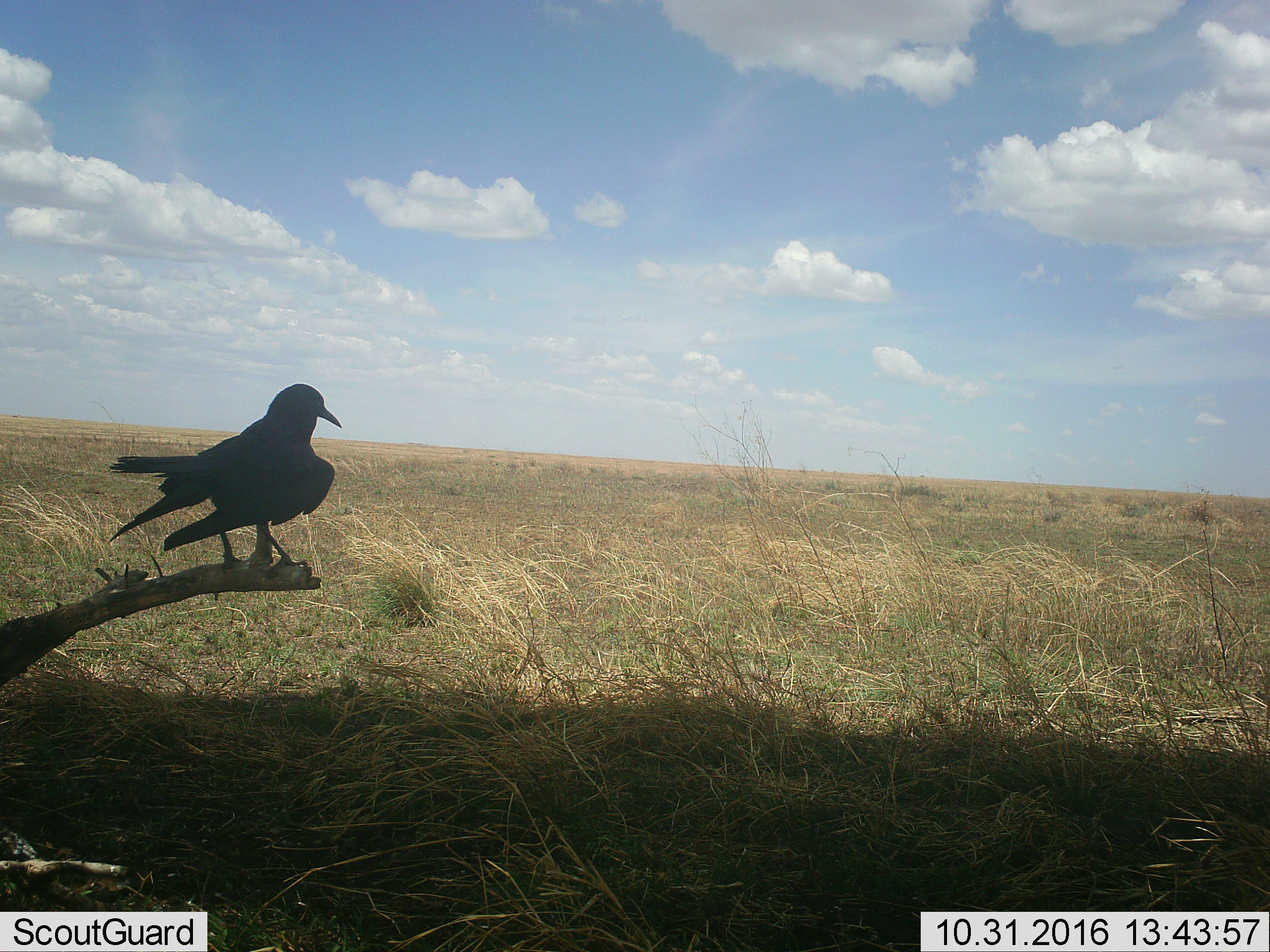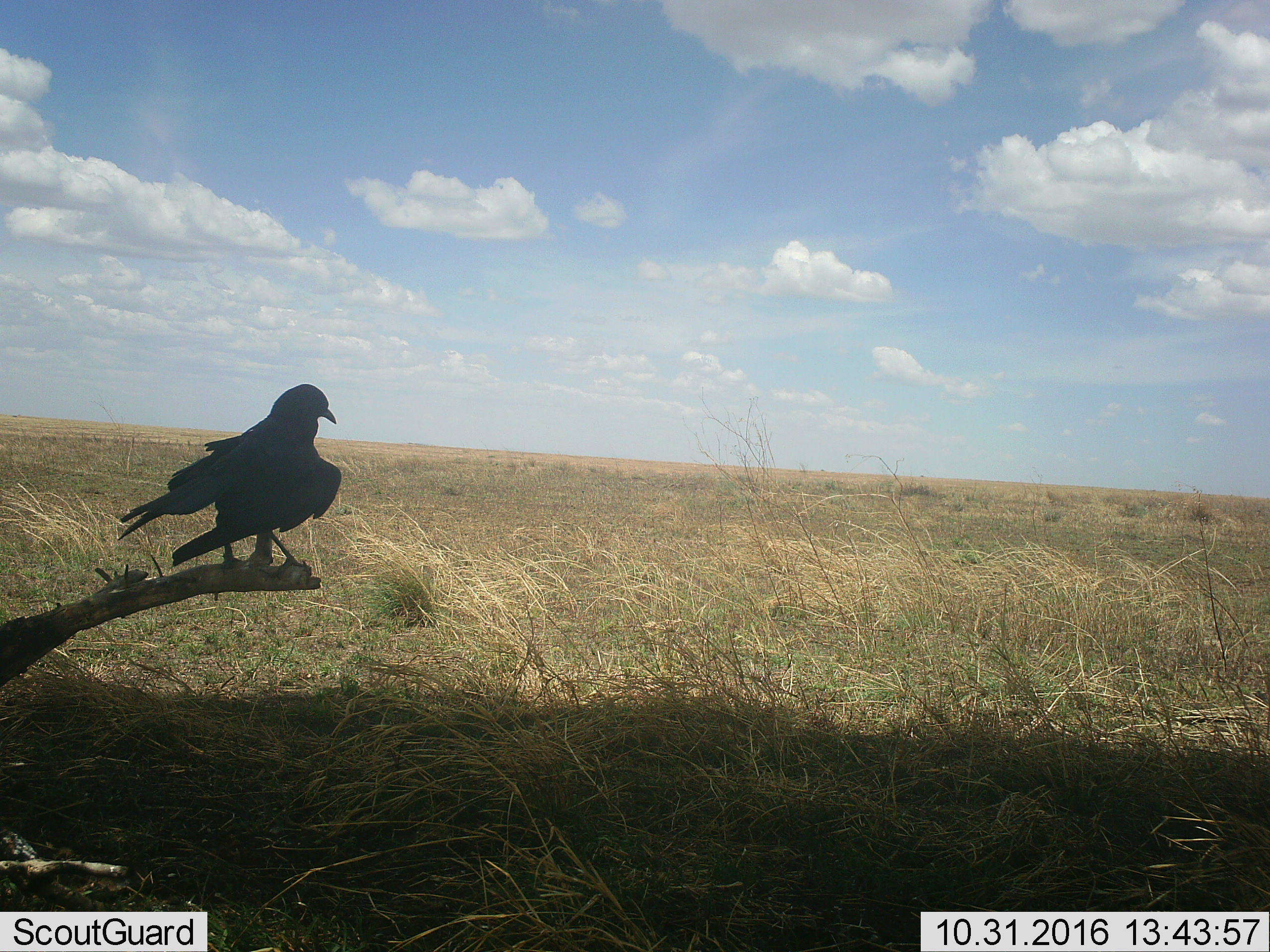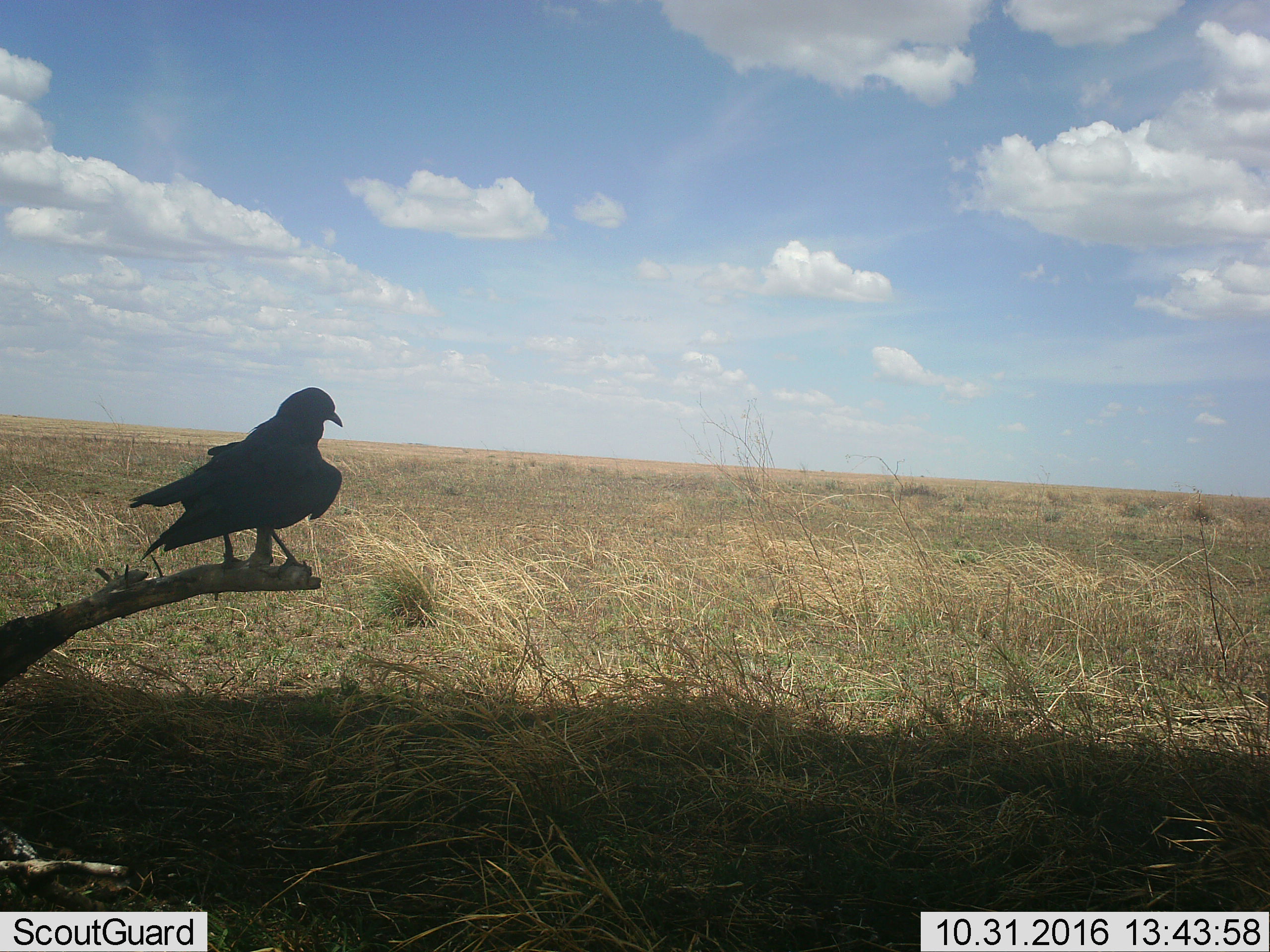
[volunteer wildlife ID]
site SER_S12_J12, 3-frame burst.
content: unidentified animal